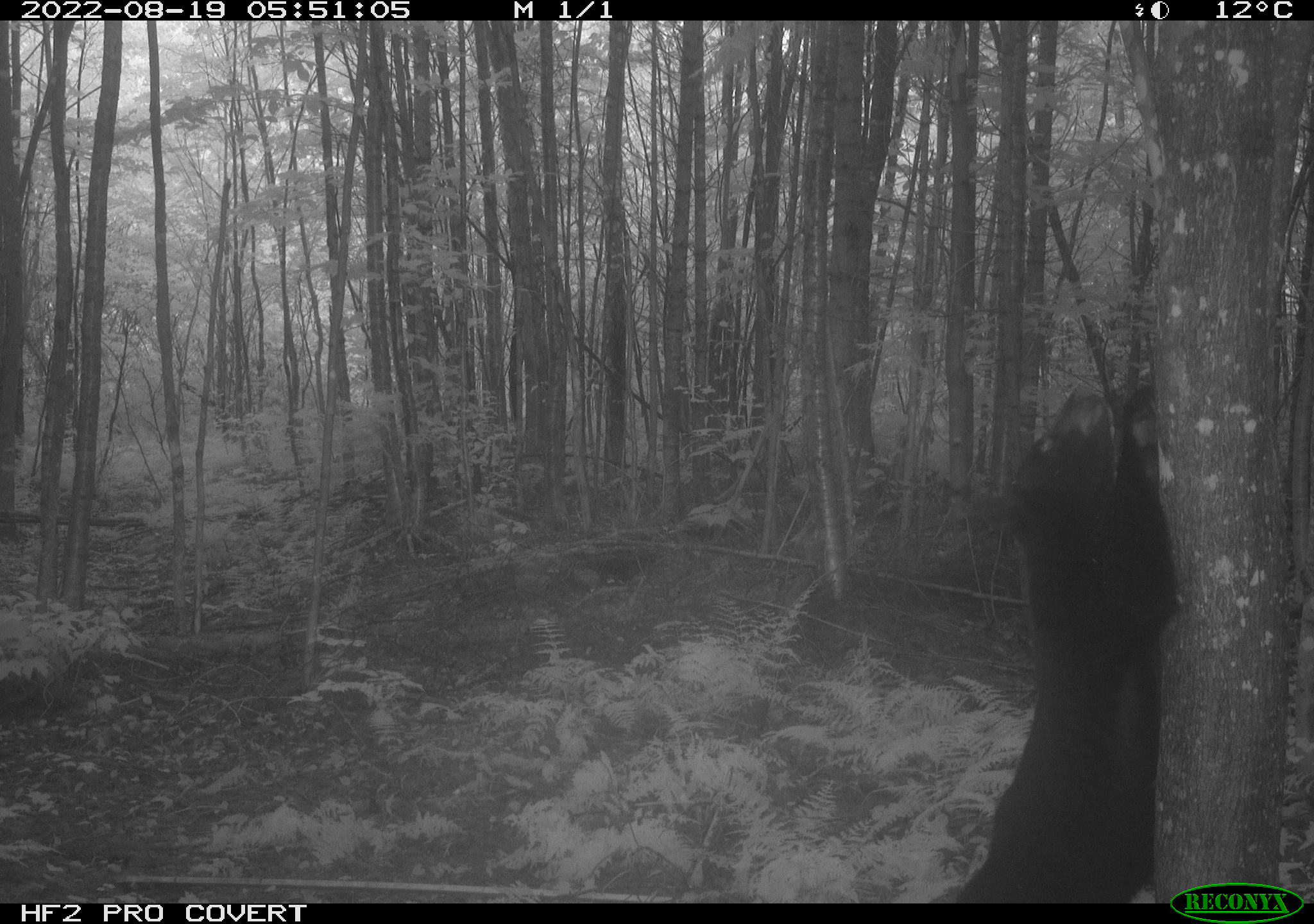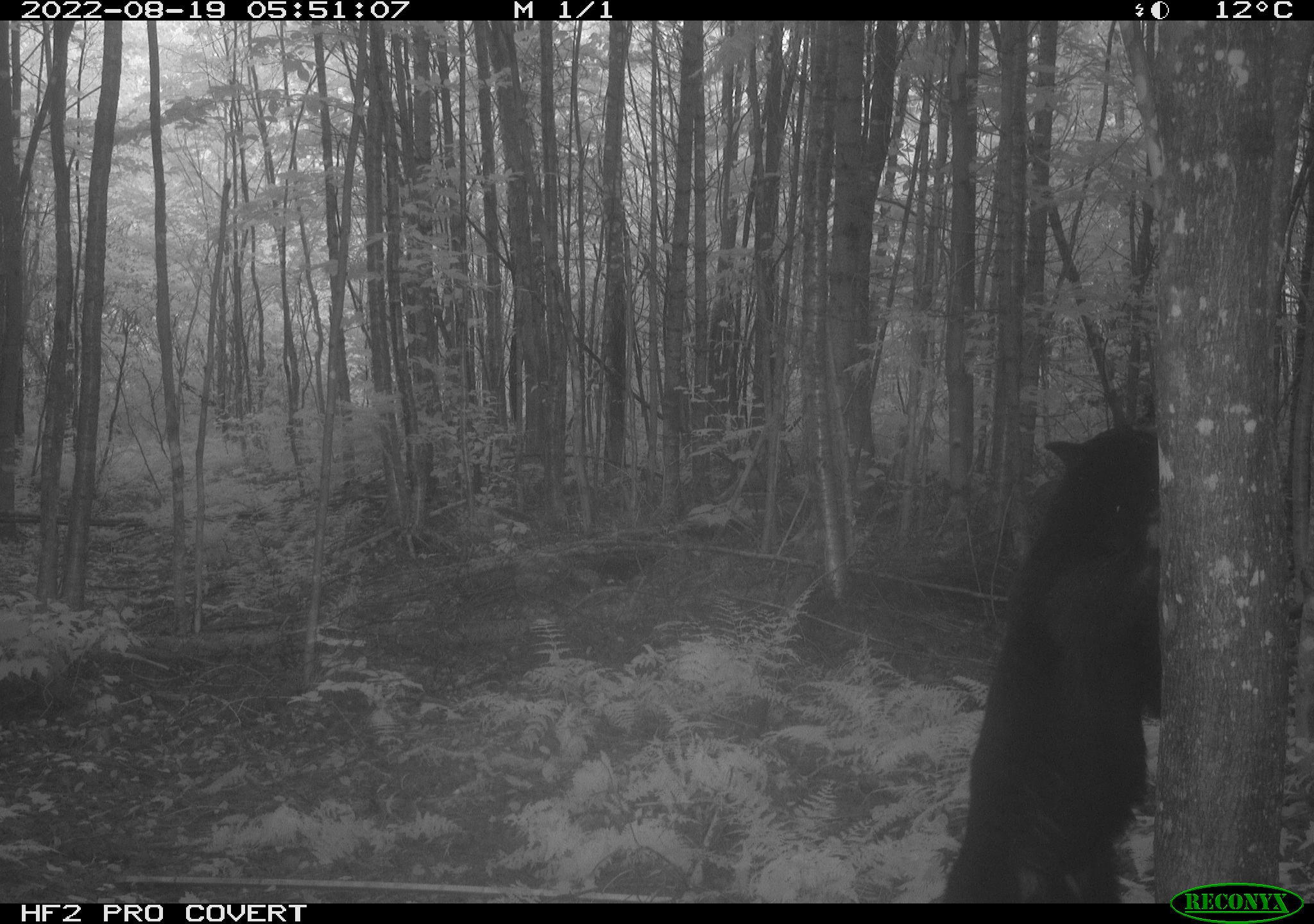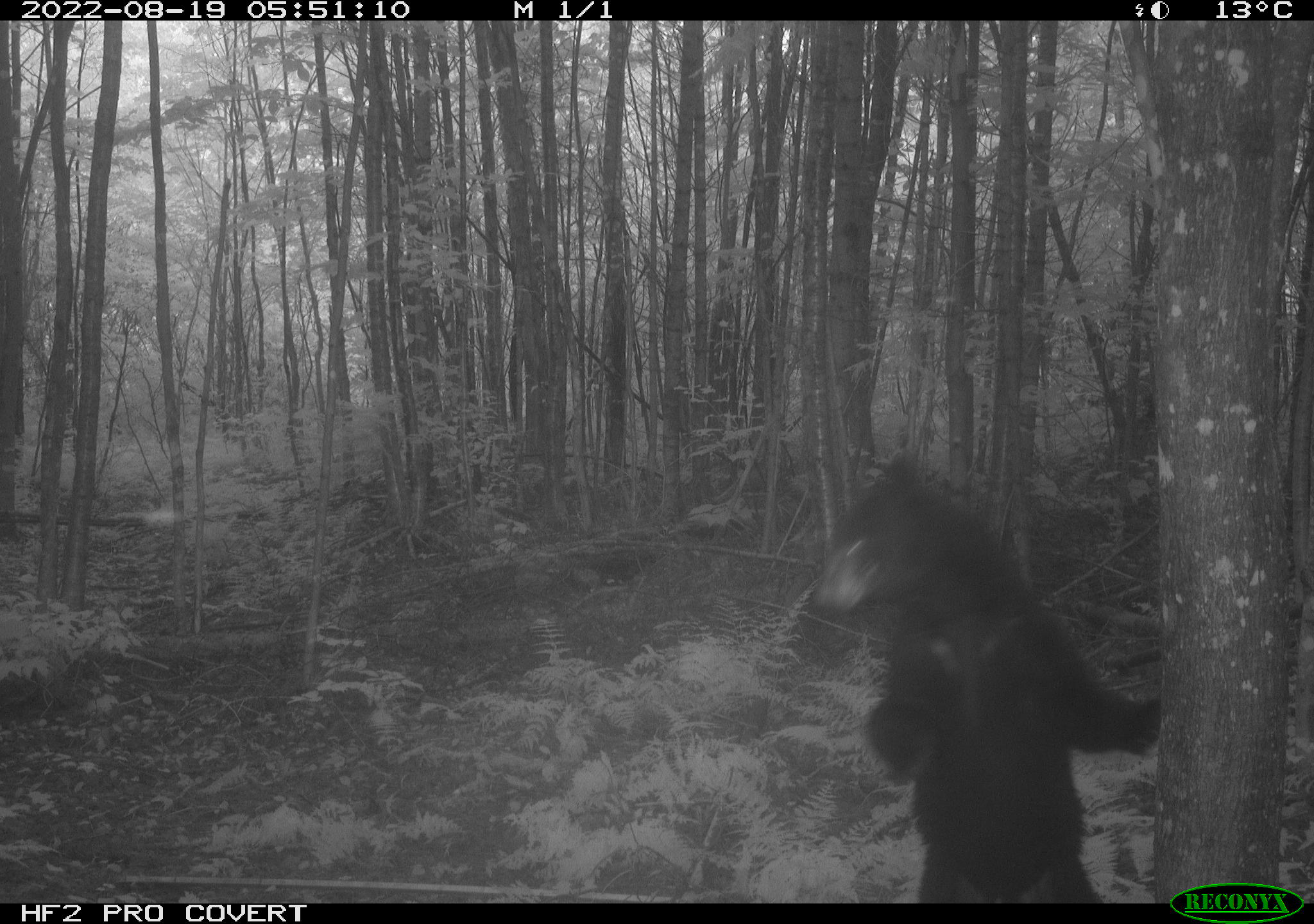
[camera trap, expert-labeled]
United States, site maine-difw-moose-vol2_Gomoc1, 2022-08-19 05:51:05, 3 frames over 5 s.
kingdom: Animalia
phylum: Chordata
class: Mammalia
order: Carnivora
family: Ursidae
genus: Ursus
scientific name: Ursus americanus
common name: black bear